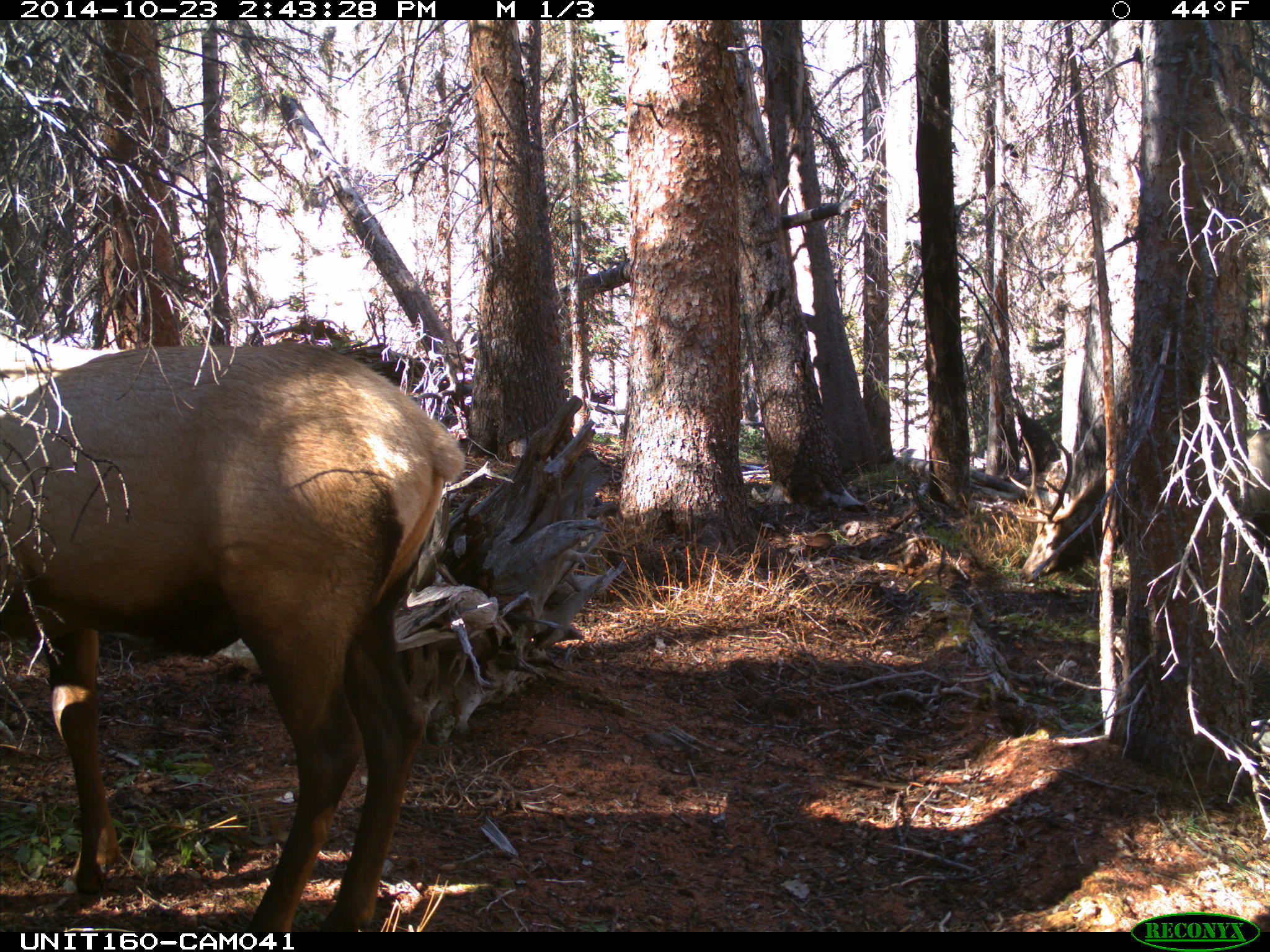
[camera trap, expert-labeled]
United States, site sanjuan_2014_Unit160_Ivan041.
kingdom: Animalia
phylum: Chordata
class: Mammalia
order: Artiodactyla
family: Cervidae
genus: Cervus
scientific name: Cervus elaphus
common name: red deer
Cervus elaphus (red deer).